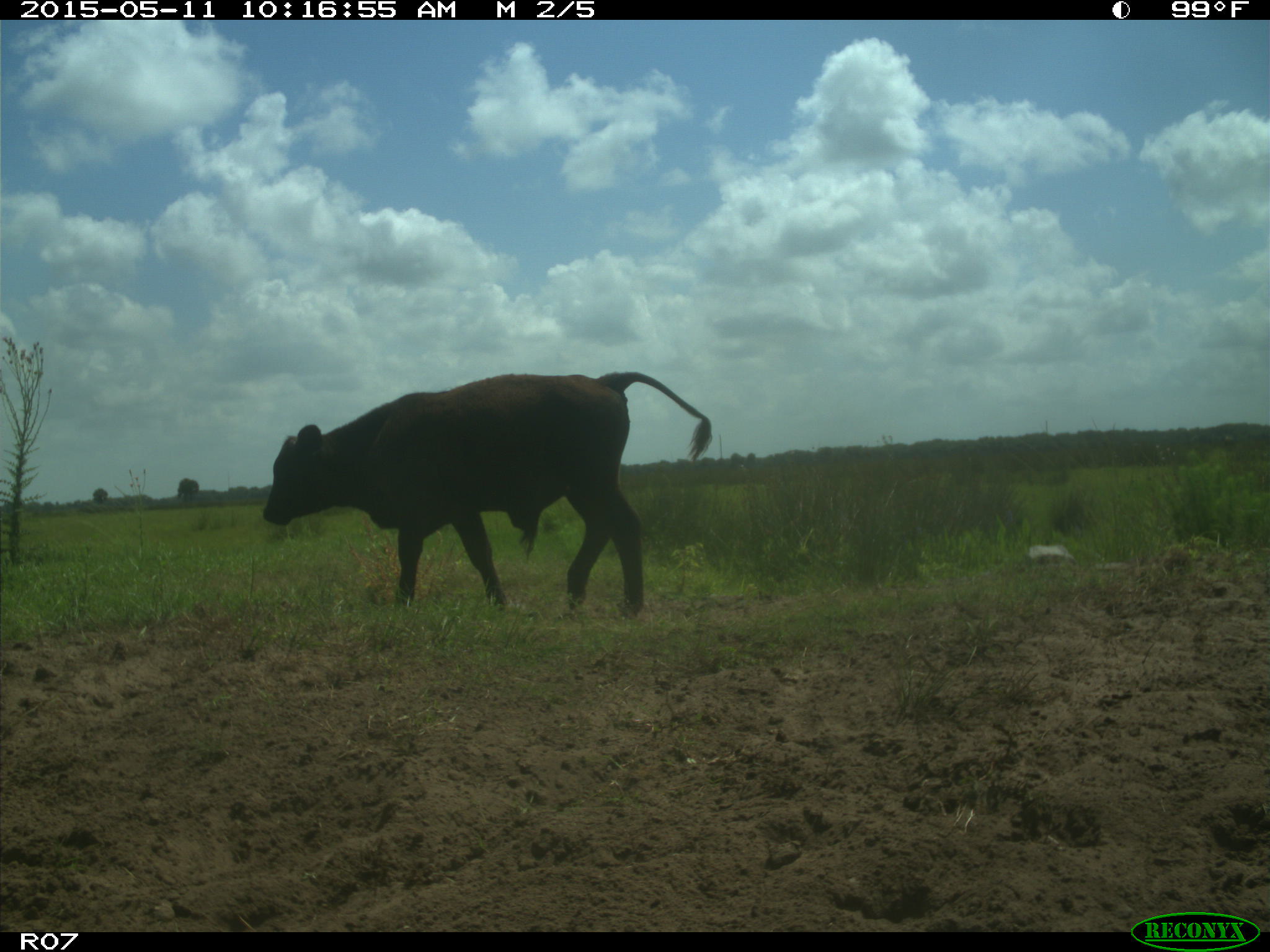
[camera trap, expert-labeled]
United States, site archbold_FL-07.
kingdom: Animalia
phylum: Chordata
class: Mammalia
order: Artiodactyla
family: Bovidae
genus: Bos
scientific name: Bos taurus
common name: domestic cow